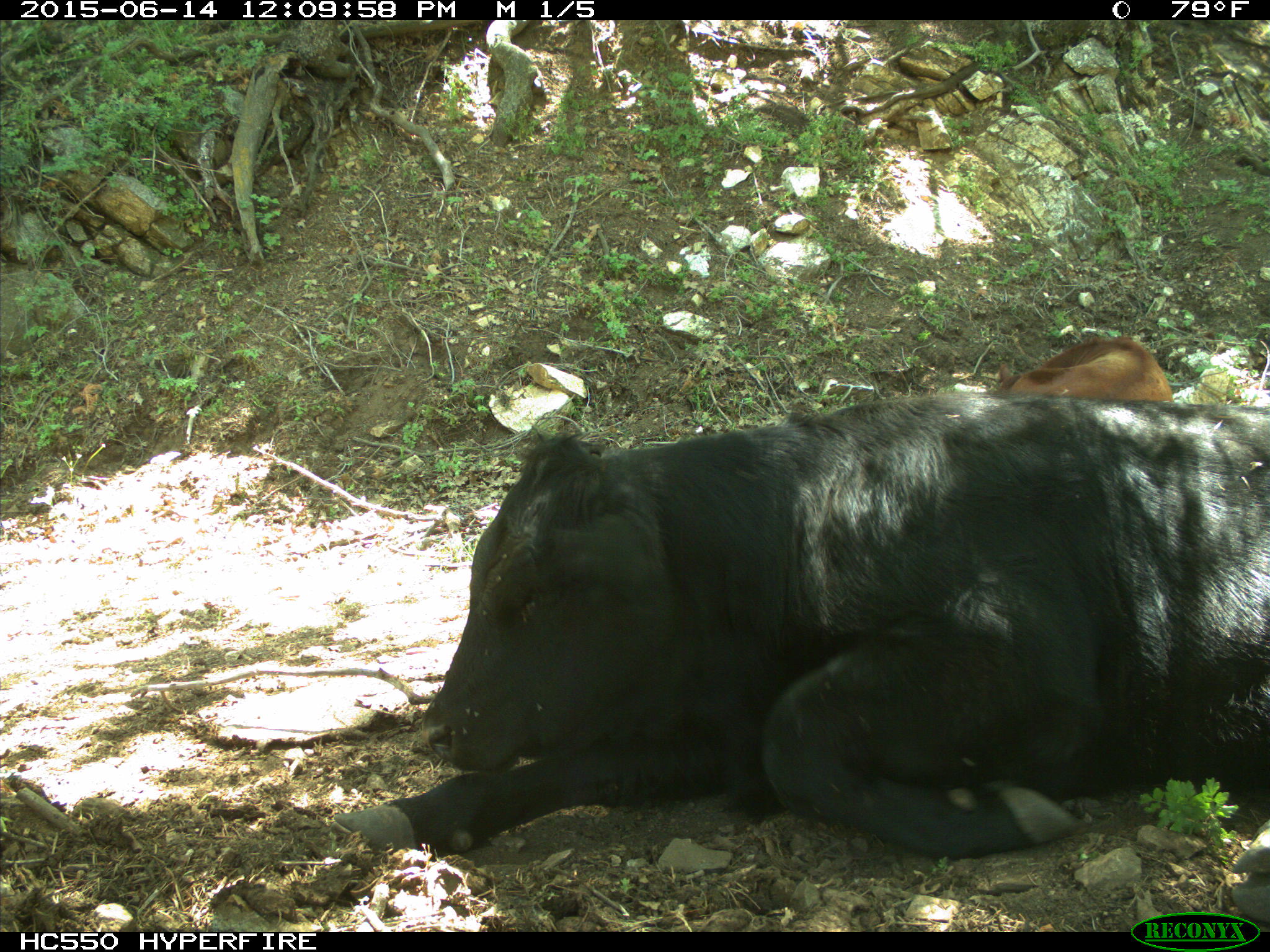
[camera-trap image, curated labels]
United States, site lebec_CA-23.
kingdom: Animalia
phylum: Chordata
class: Mammalia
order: Artiodactyla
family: Bovidae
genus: Bos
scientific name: Bos taurus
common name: domestic cow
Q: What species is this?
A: Bos taurus (domestic cow).